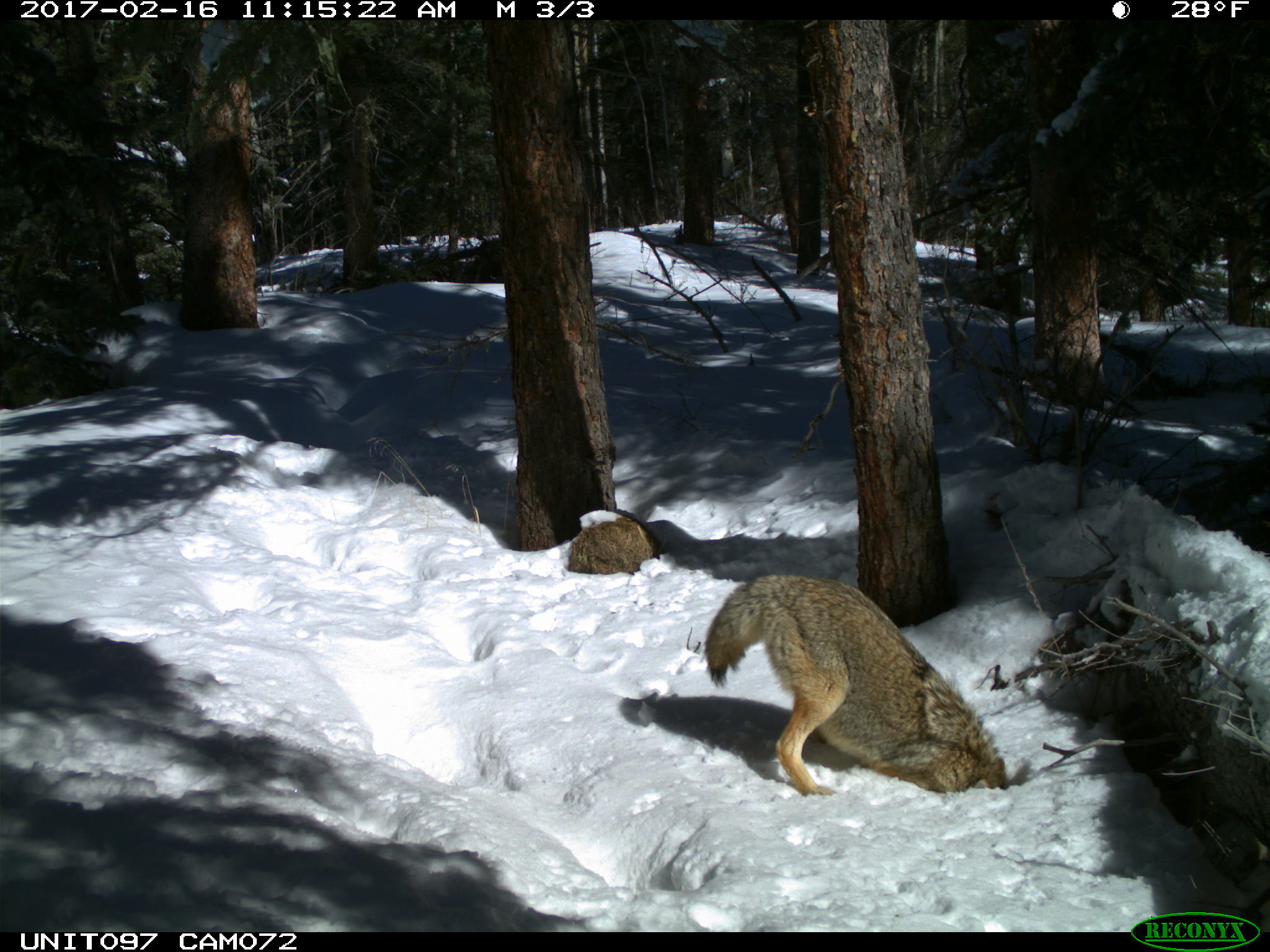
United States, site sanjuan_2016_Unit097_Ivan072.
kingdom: Animalia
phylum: Chordata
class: Mammalia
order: Carnivora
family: Canidae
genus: Canis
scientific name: Canis latrans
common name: coyote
Canis latrans (coyote).